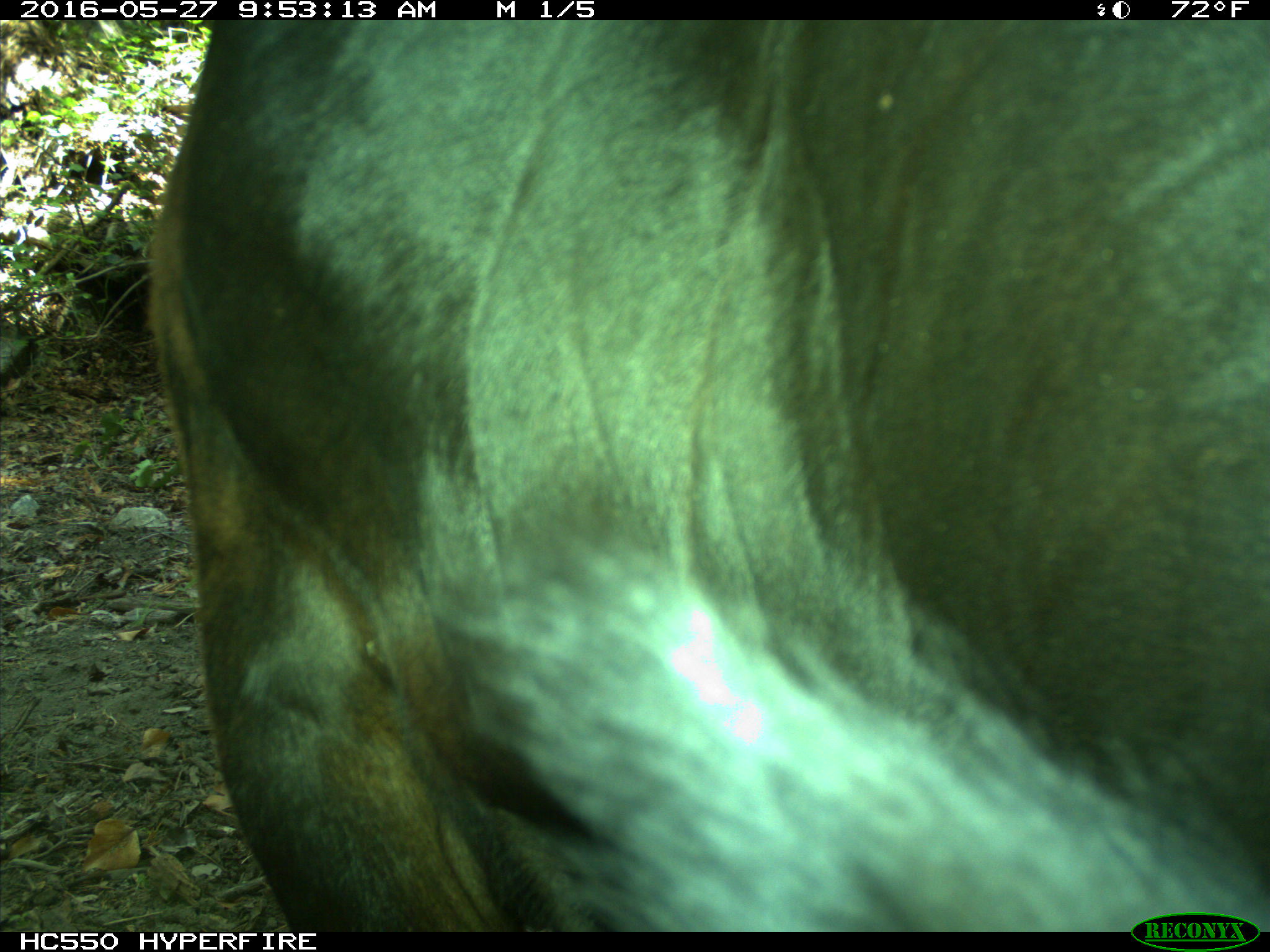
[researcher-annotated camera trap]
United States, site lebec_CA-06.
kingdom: Animalia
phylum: Chordata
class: Mammalia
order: Artiodactyla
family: Bovidae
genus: Bos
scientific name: Bos taurus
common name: domestic cow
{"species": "Bos taurus (domestic cow)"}